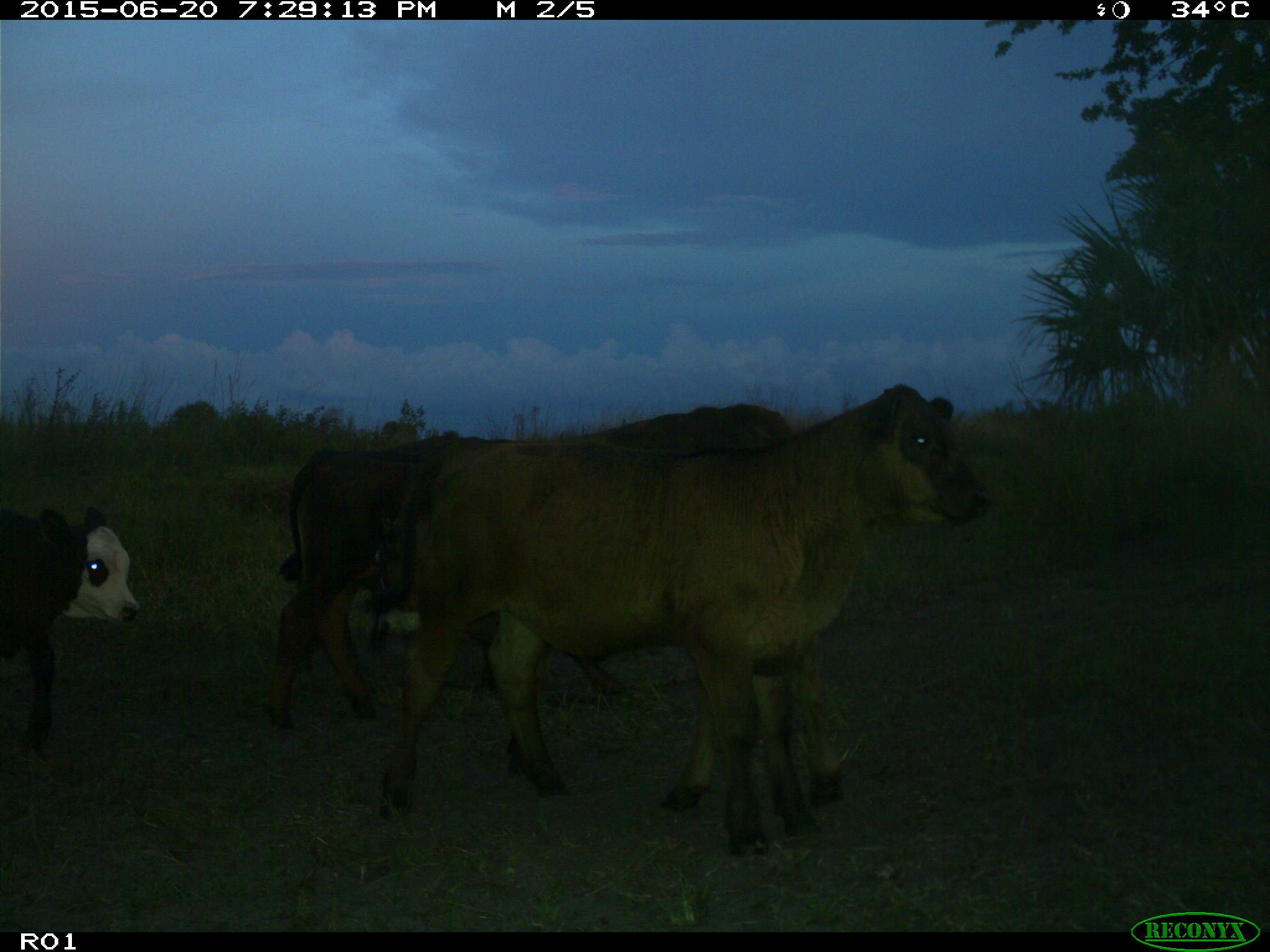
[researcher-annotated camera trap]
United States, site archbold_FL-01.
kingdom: Animalia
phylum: Chordata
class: Mammalia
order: Artiodactyla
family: Bovidae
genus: Bos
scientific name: Bos taurus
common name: domestic cow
Bos taurus (domestic cow).